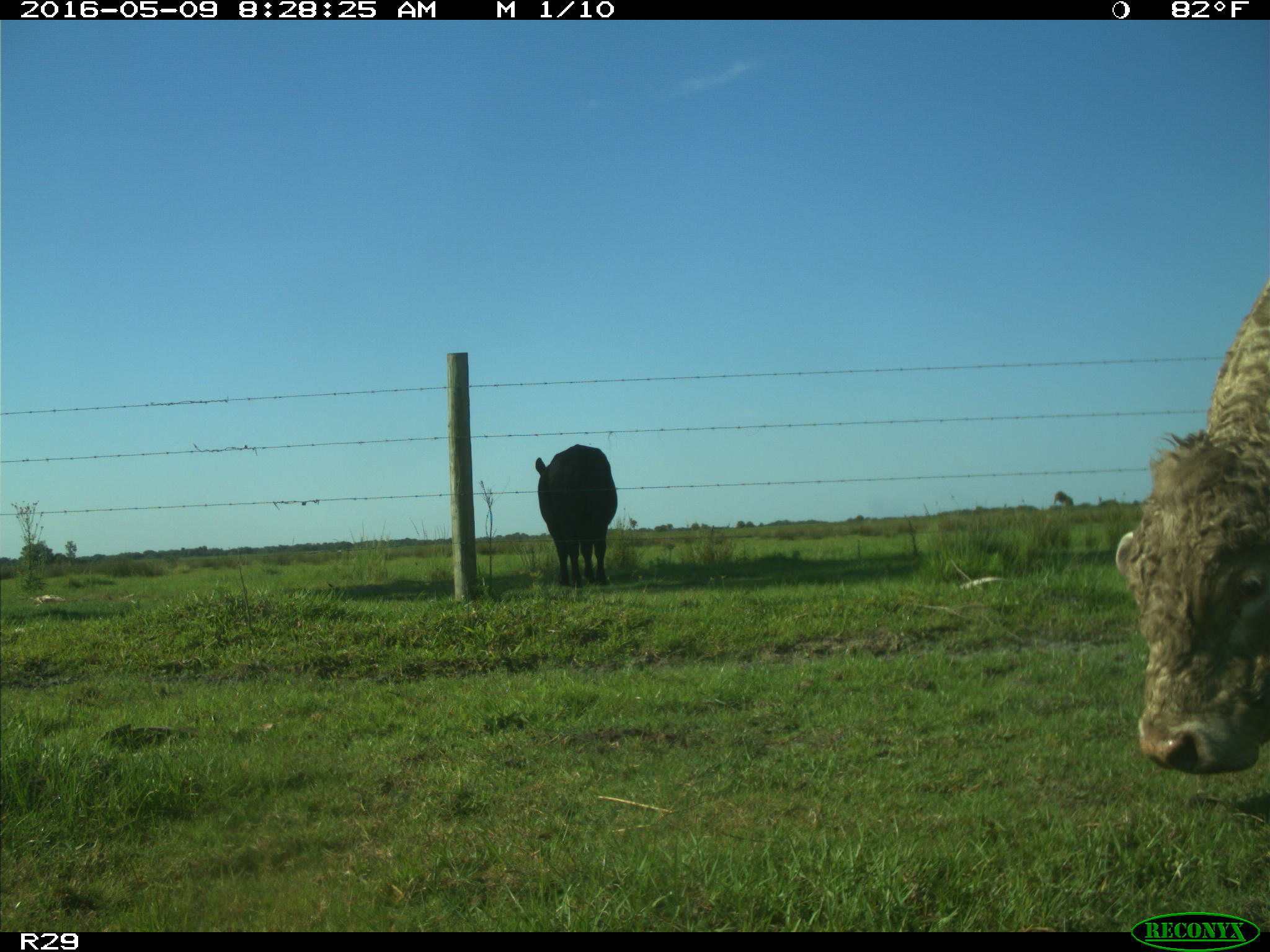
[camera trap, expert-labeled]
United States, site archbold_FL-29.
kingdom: Animalia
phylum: Chordata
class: Mammalia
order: Artiodactyla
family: Bovidae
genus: Bos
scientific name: Bos taurus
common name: domestic cow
Bos taurus (domestic cow).